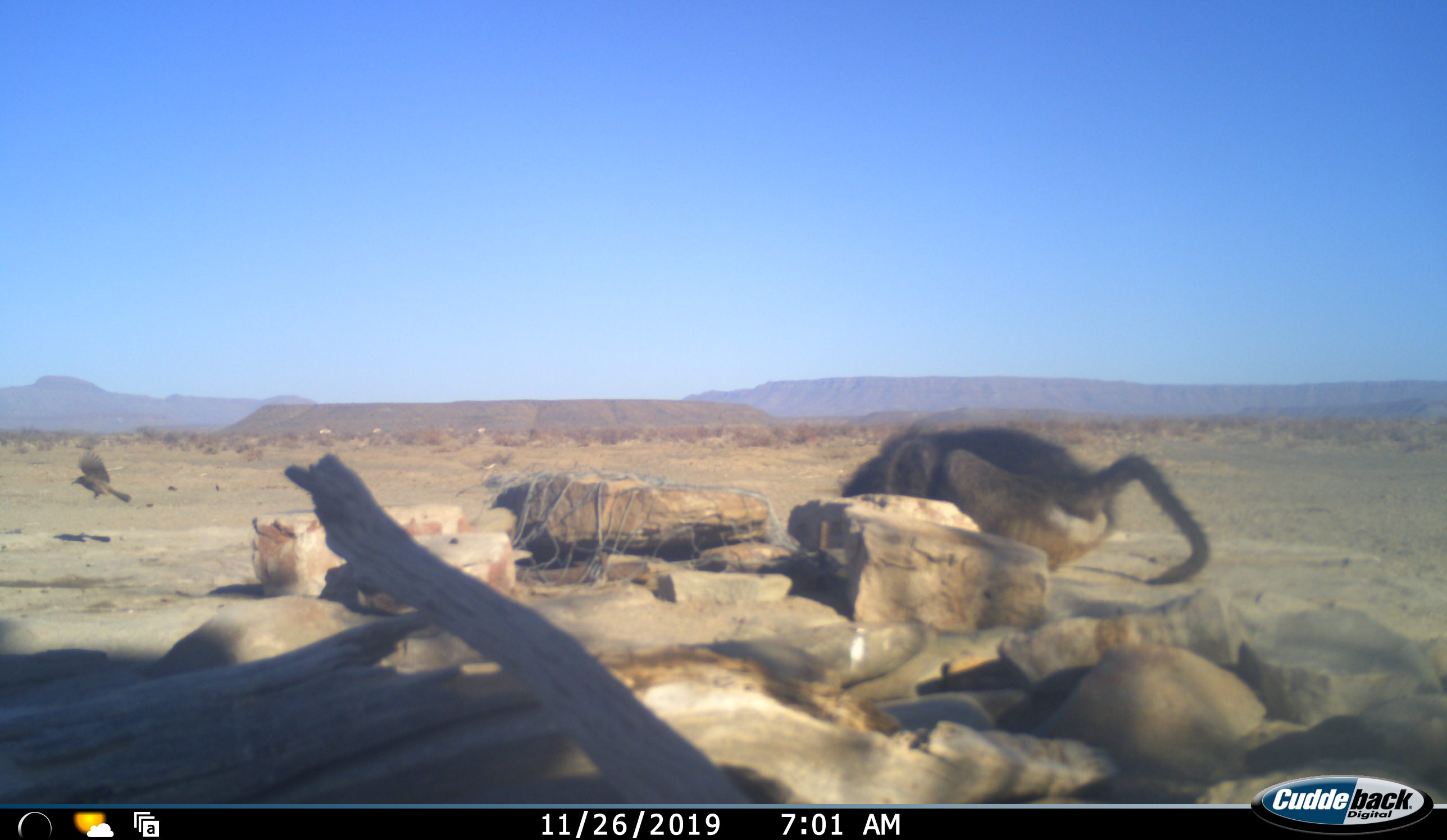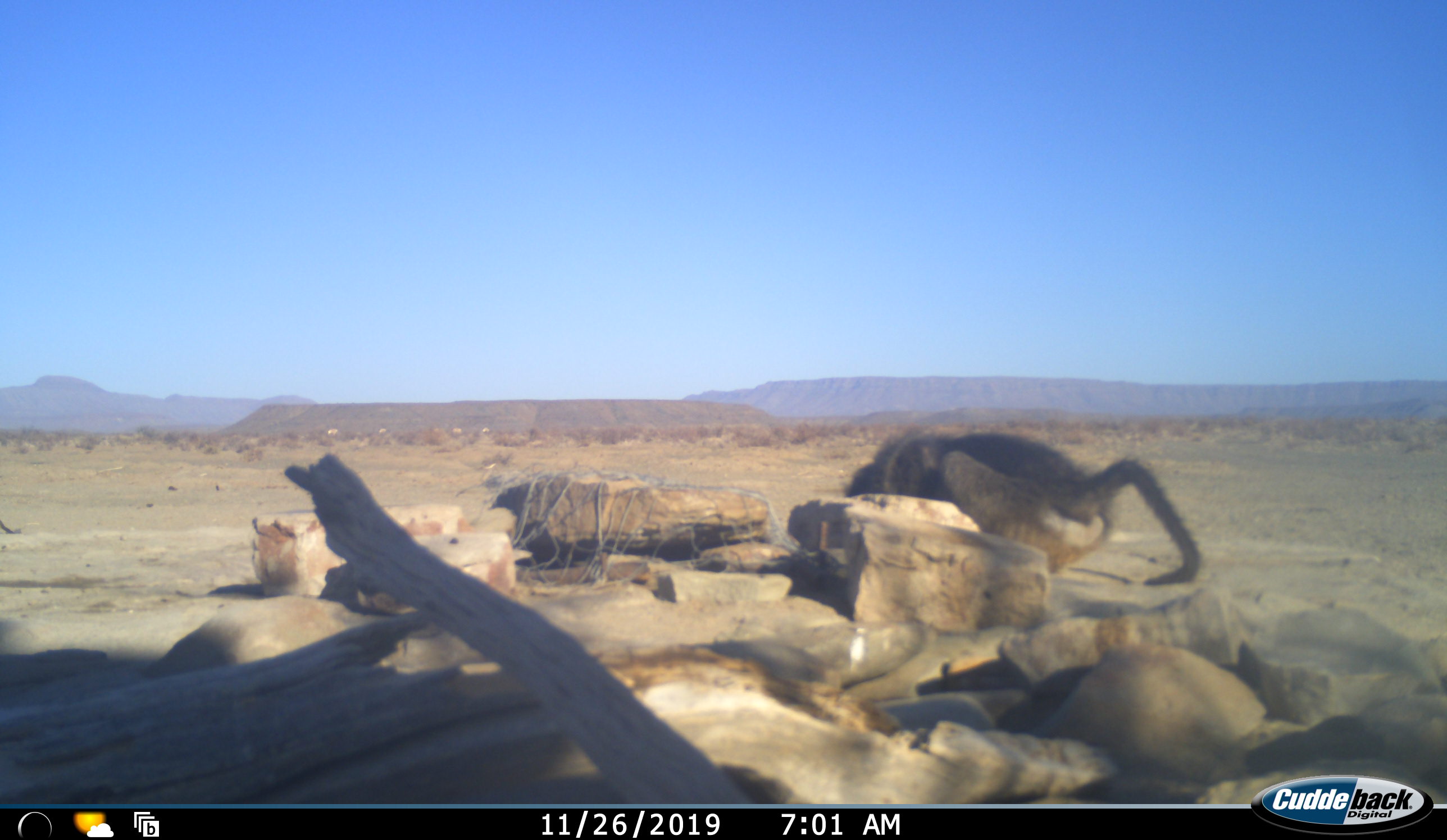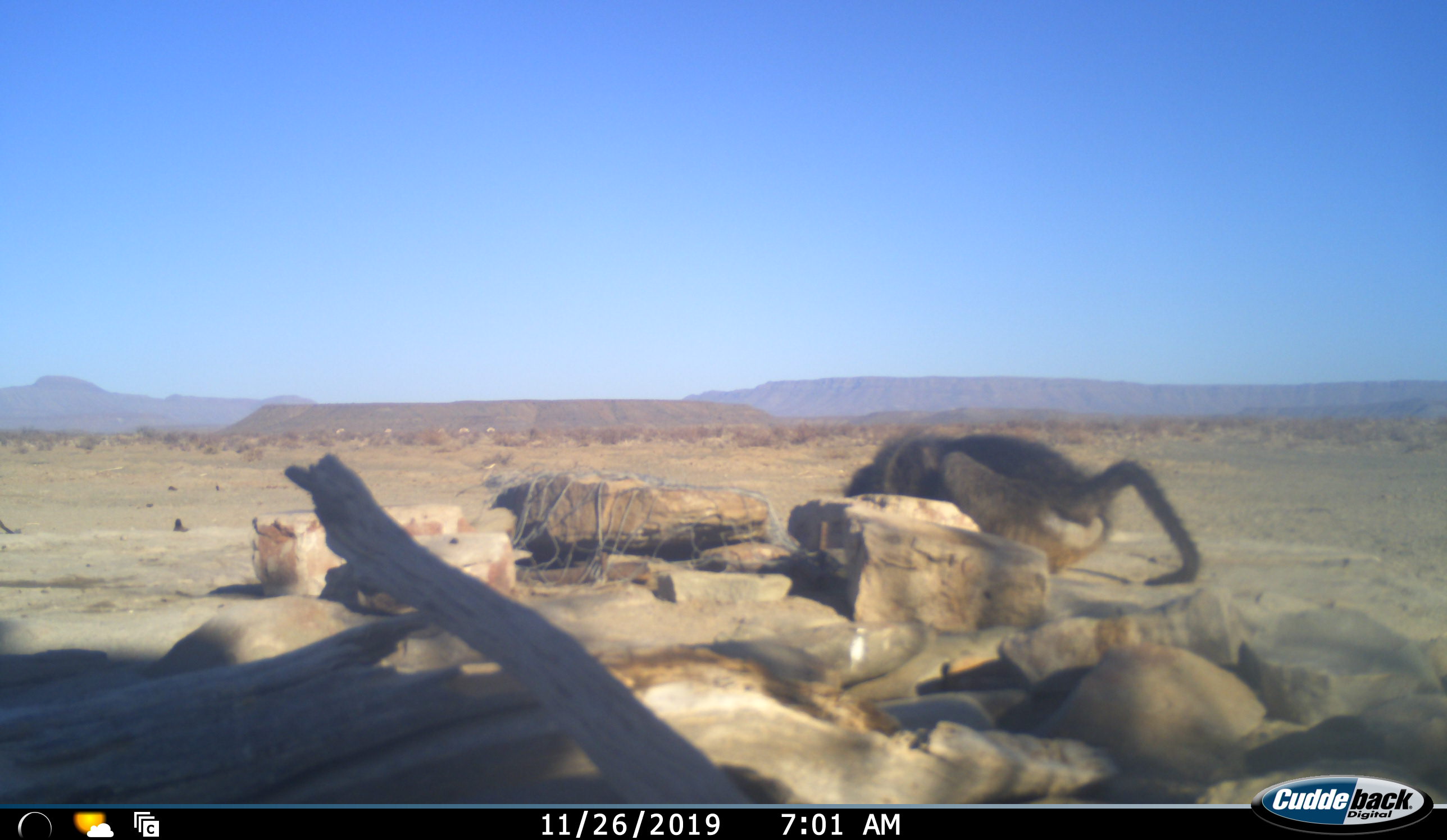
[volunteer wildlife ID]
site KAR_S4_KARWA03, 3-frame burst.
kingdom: Animalia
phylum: Chordata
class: Mammalia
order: Primates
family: Cercopithecidae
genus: Papio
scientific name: Papio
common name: baboon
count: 1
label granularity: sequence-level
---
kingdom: Animalia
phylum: Chordata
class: Aves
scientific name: Aves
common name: bird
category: birdother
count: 1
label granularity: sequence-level